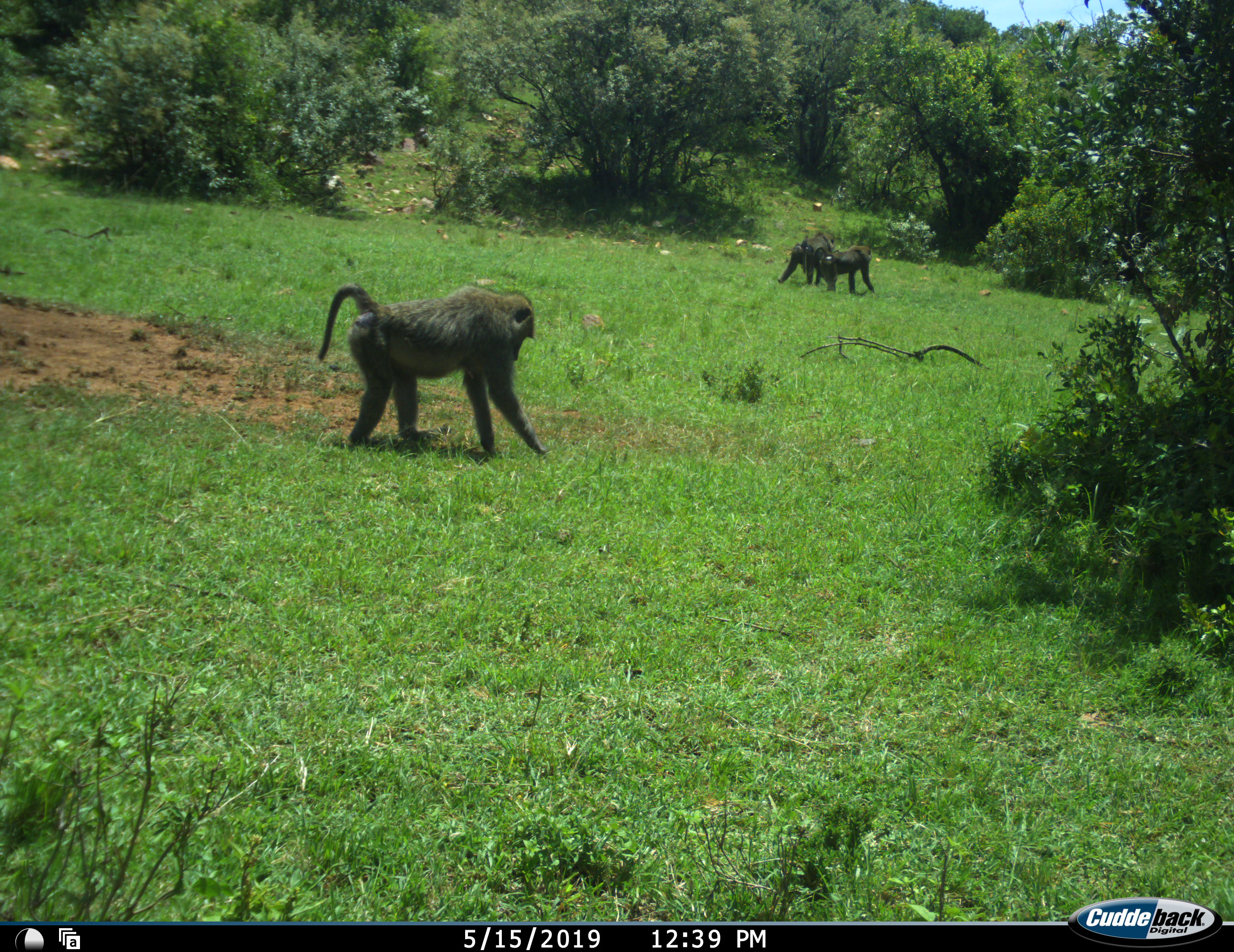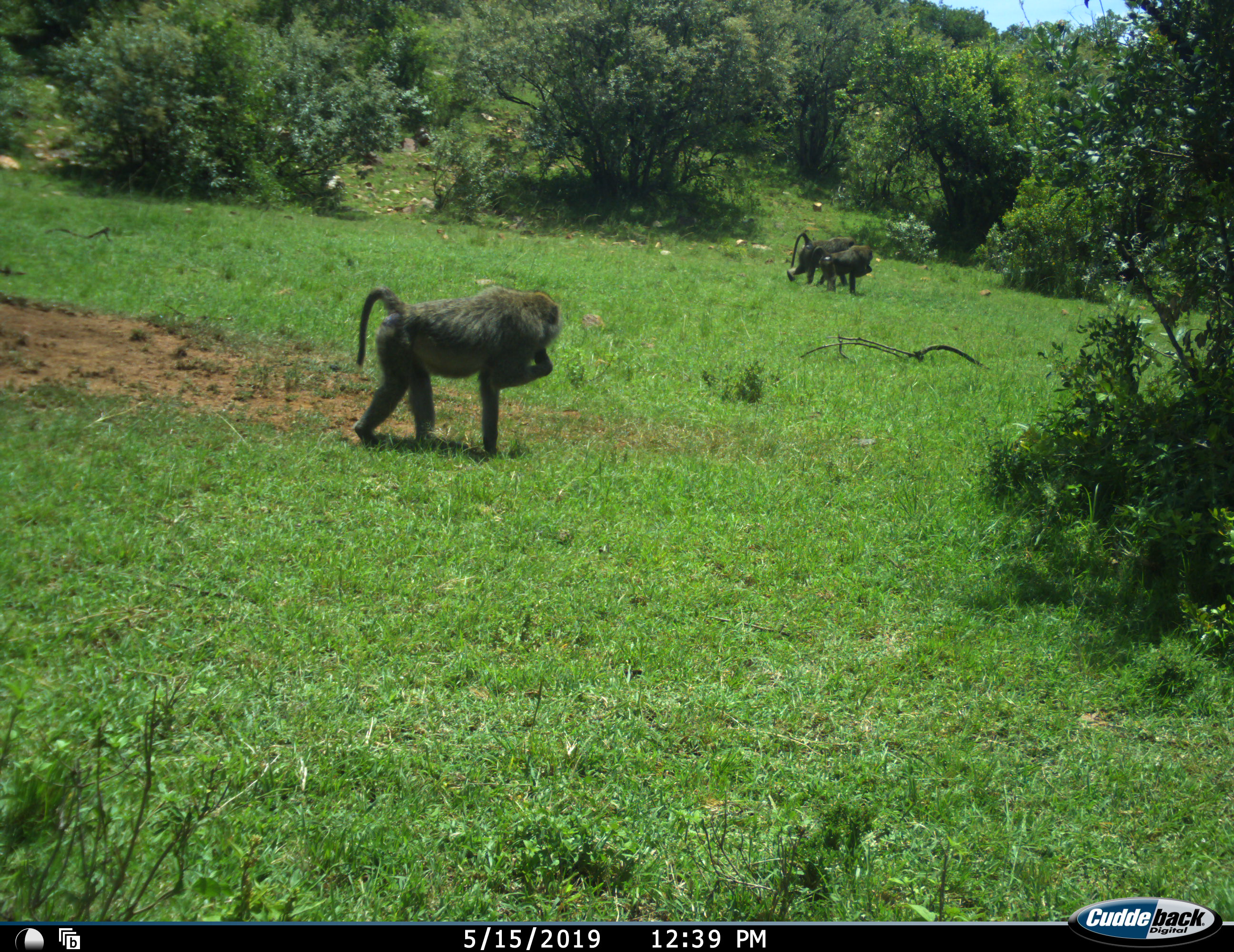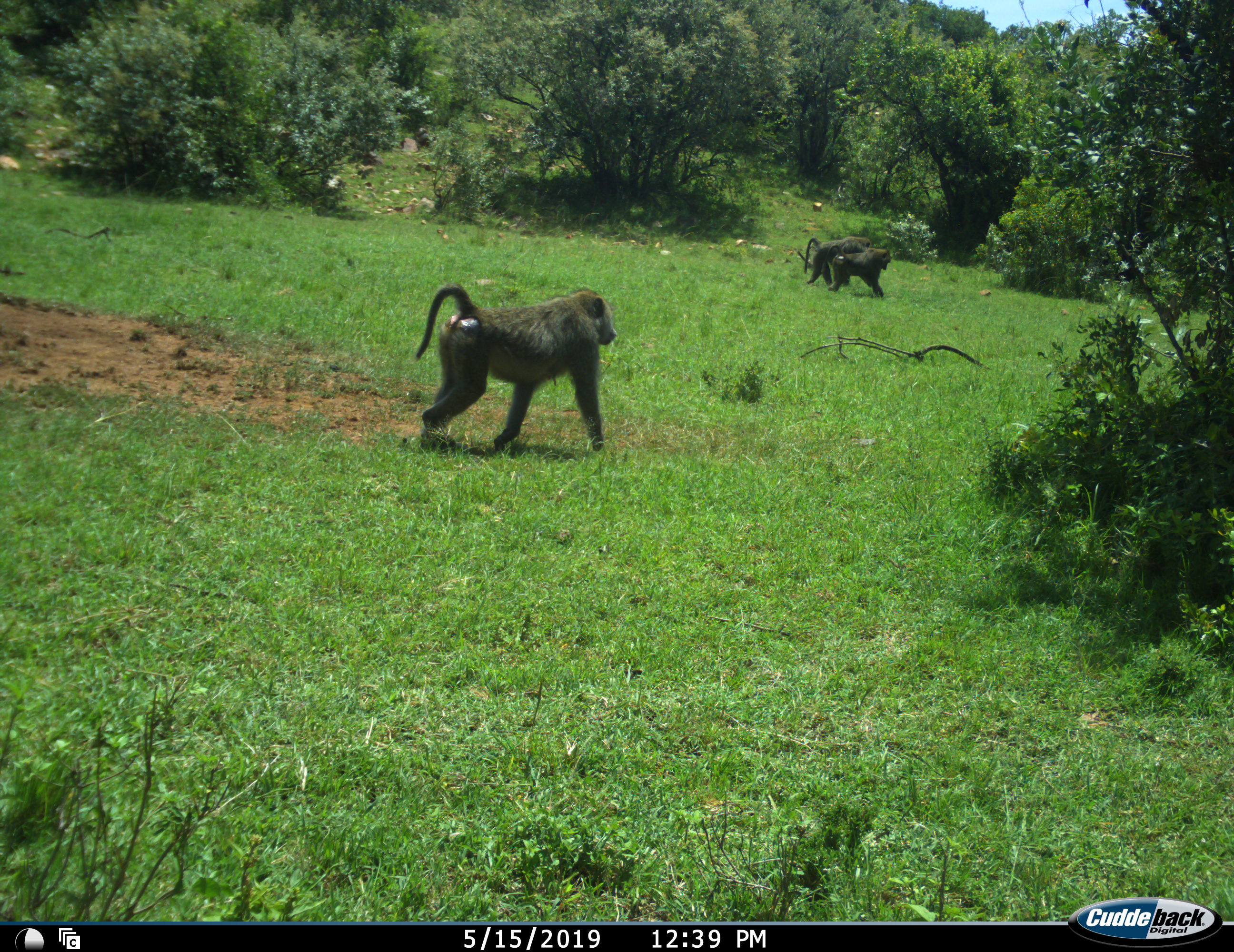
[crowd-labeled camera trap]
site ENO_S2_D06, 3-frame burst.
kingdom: Animalia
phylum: Chordata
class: Mammalia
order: Primates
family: Cercopithecidae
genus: Papio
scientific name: Papio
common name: baboon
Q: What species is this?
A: Baboon (Papio).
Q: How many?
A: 3.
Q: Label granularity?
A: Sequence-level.